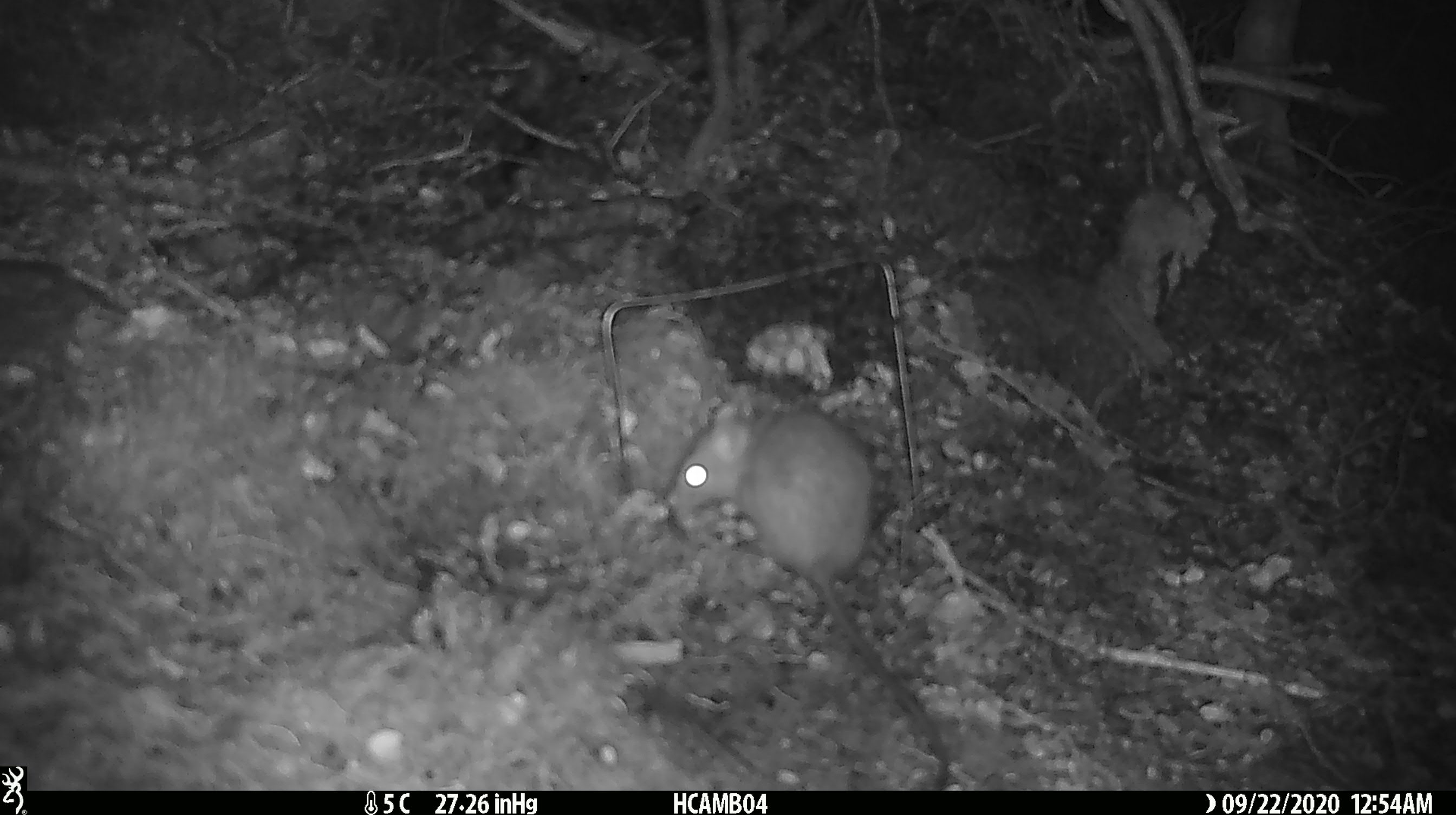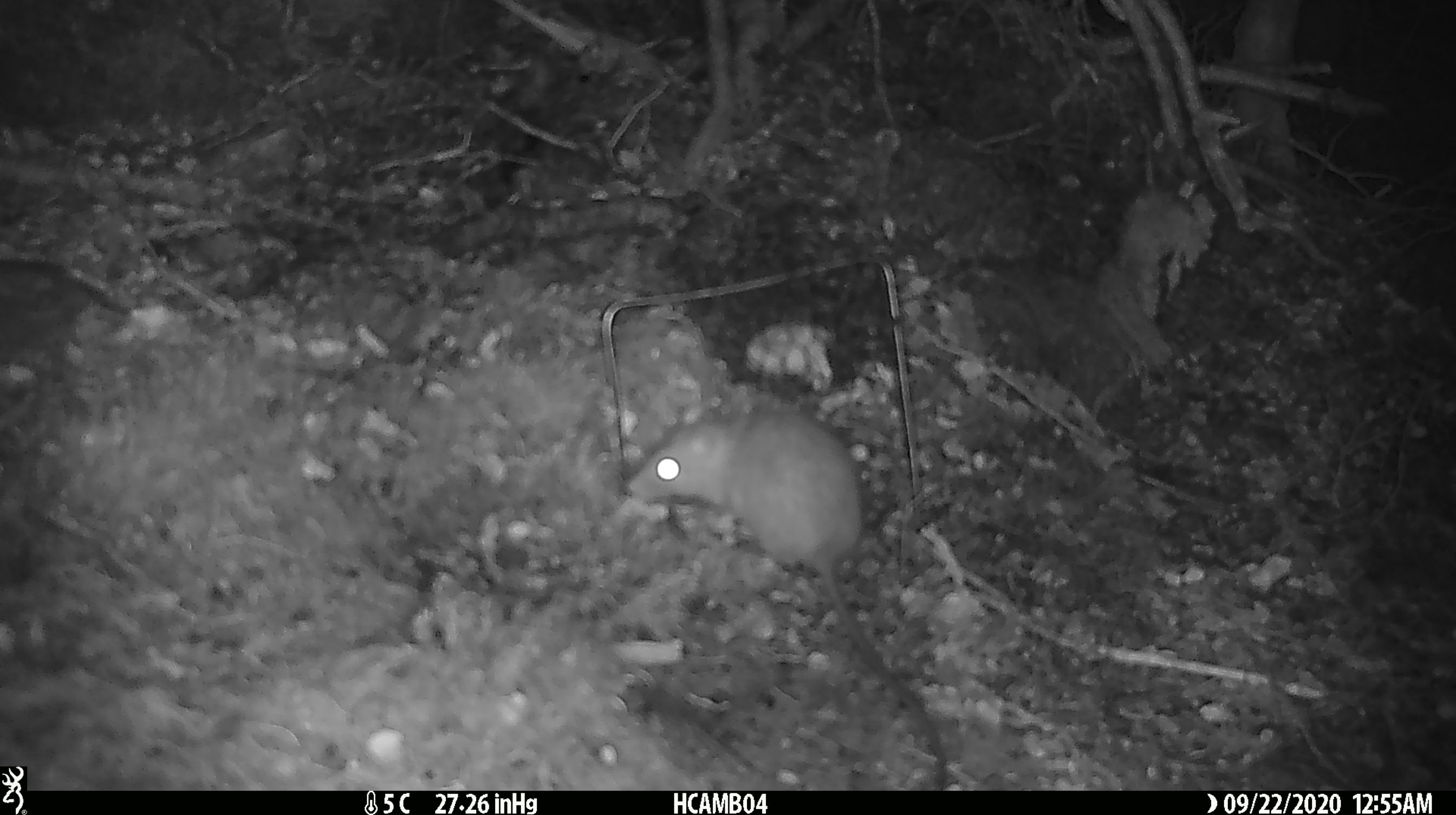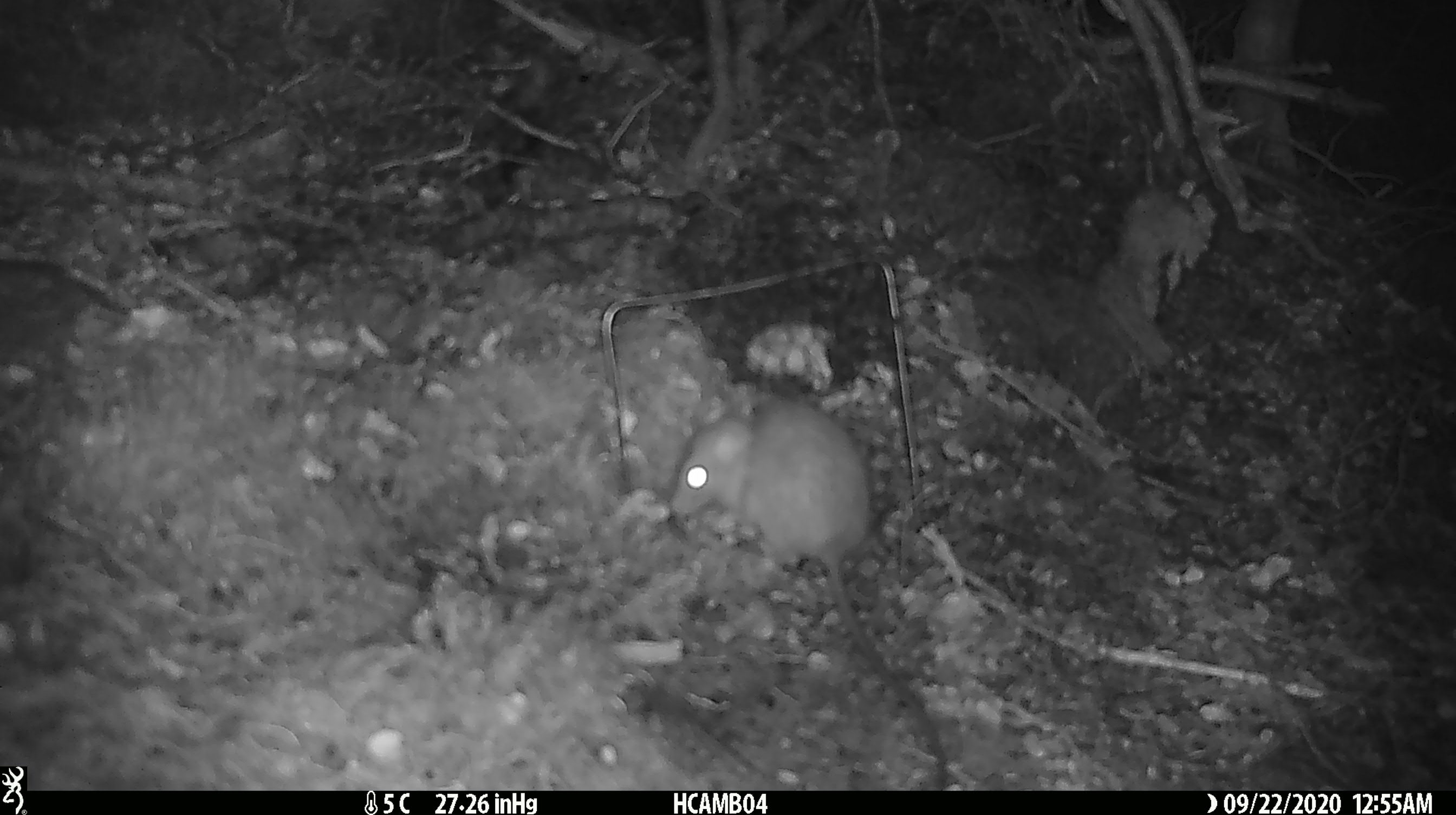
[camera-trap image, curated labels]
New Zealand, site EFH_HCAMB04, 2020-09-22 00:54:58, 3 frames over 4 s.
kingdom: Animalia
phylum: Chordata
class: Mammalia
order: Rodentia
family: Muridae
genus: Rattus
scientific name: Rattus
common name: rat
Rat (Rattus).